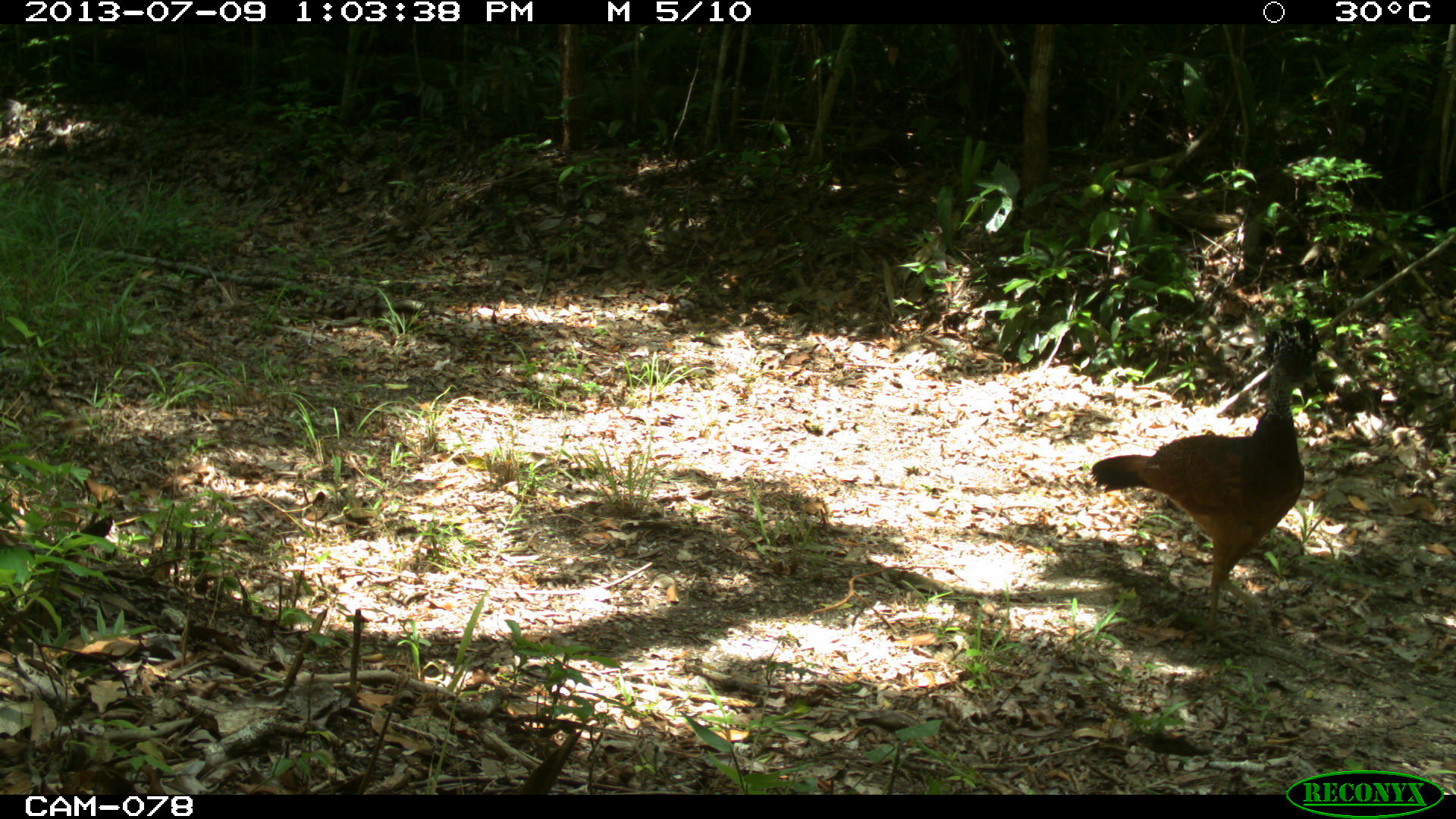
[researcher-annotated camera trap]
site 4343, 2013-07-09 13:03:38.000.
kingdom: Animalia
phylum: Chordata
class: Aves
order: Galliformes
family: Cracidae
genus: Crax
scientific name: Crax rubra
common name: great curassow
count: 1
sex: female